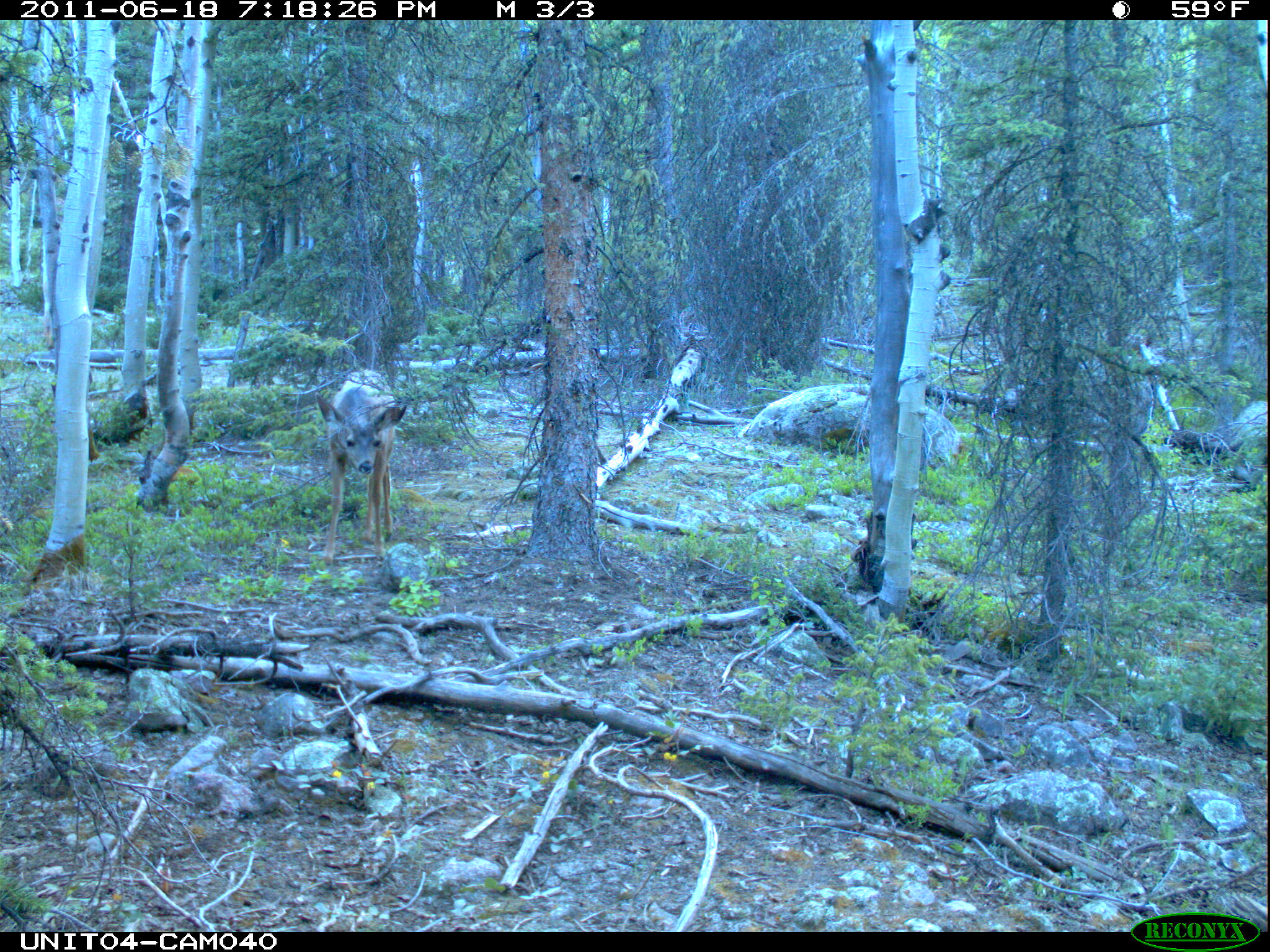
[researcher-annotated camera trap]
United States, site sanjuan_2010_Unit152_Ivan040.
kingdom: Animalia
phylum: Chordata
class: Mammalia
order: Artiodactyla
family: Cervidae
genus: Odocoileus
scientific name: Odocoileus hemionus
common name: mule deer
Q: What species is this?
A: Odocoileus hemionus (mule deer).